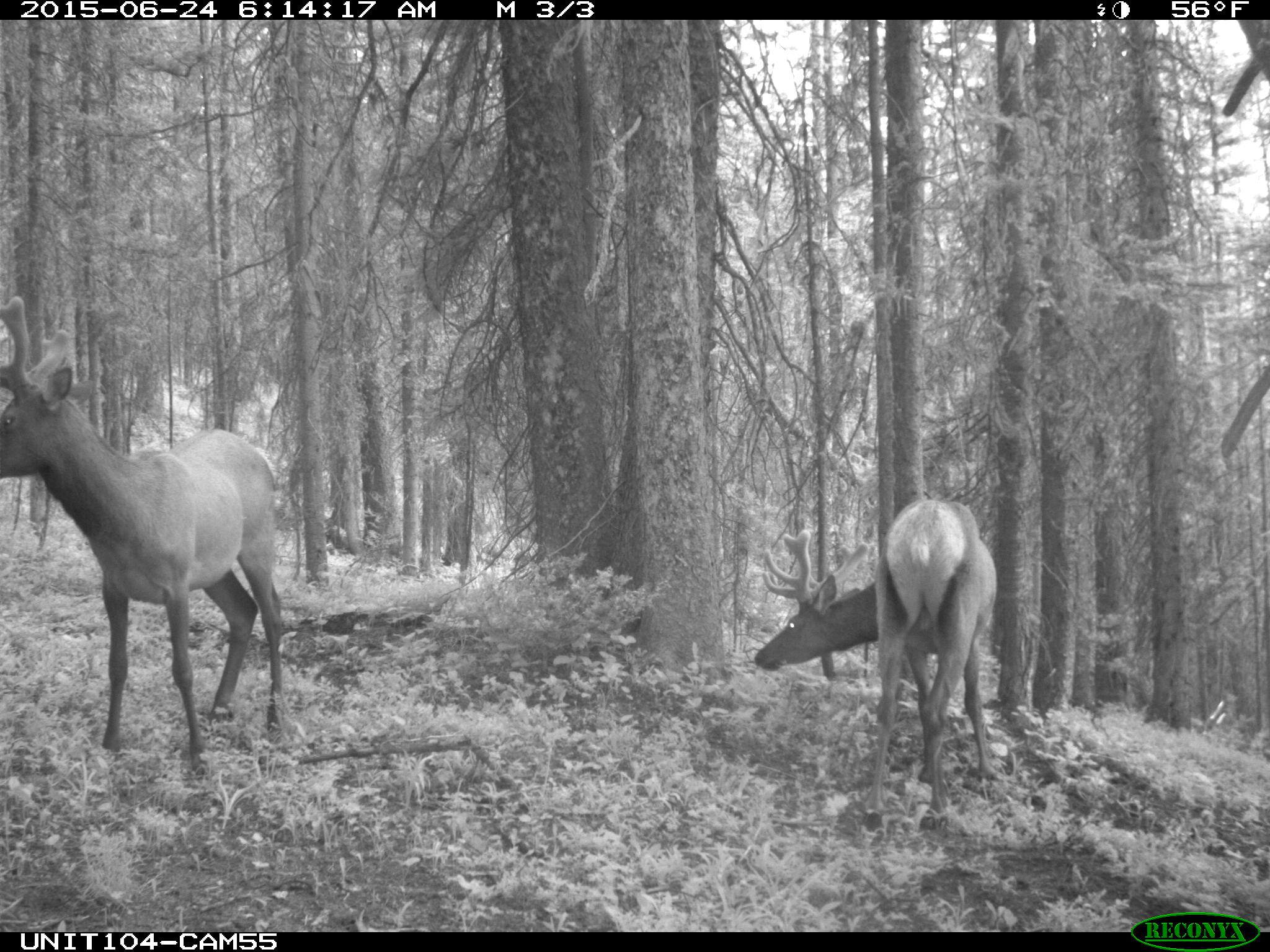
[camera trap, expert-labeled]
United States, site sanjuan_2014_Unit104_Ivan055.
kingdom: Animalia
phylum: Chordata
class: Mammalia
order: Artiodactyla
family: Cervidae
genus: Cervus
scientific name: Cervus elaphus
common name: red deer